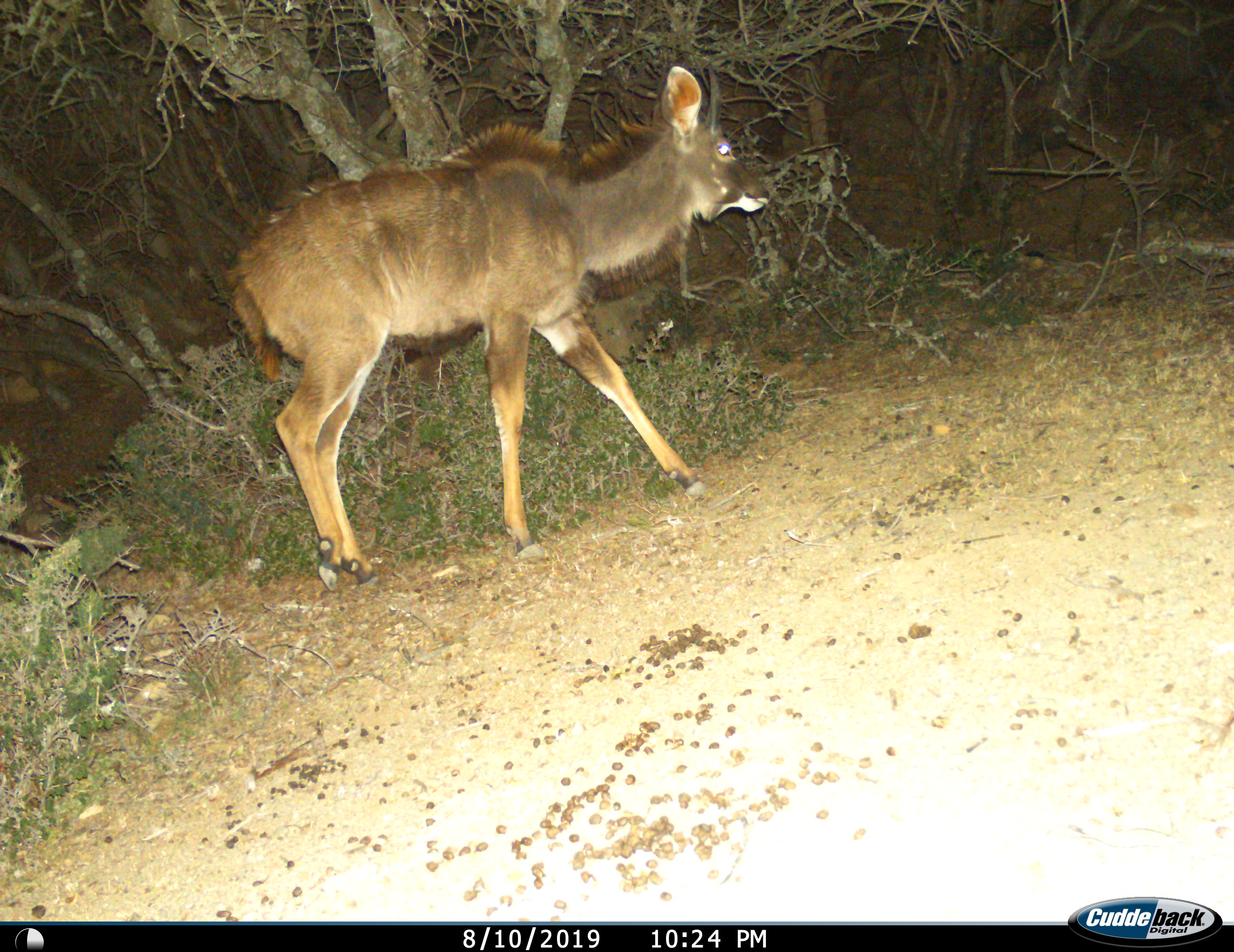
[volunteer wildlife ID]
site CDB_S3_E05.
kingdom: Animalia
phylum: Chordata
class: Mammalia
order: Artiodactyla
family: Bovidae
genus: Tragelaphus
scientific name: Tragelaphus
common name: kudu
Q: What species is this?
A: Kudu (Tragelaphus).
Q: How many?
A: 1.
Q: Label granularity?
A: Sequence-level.